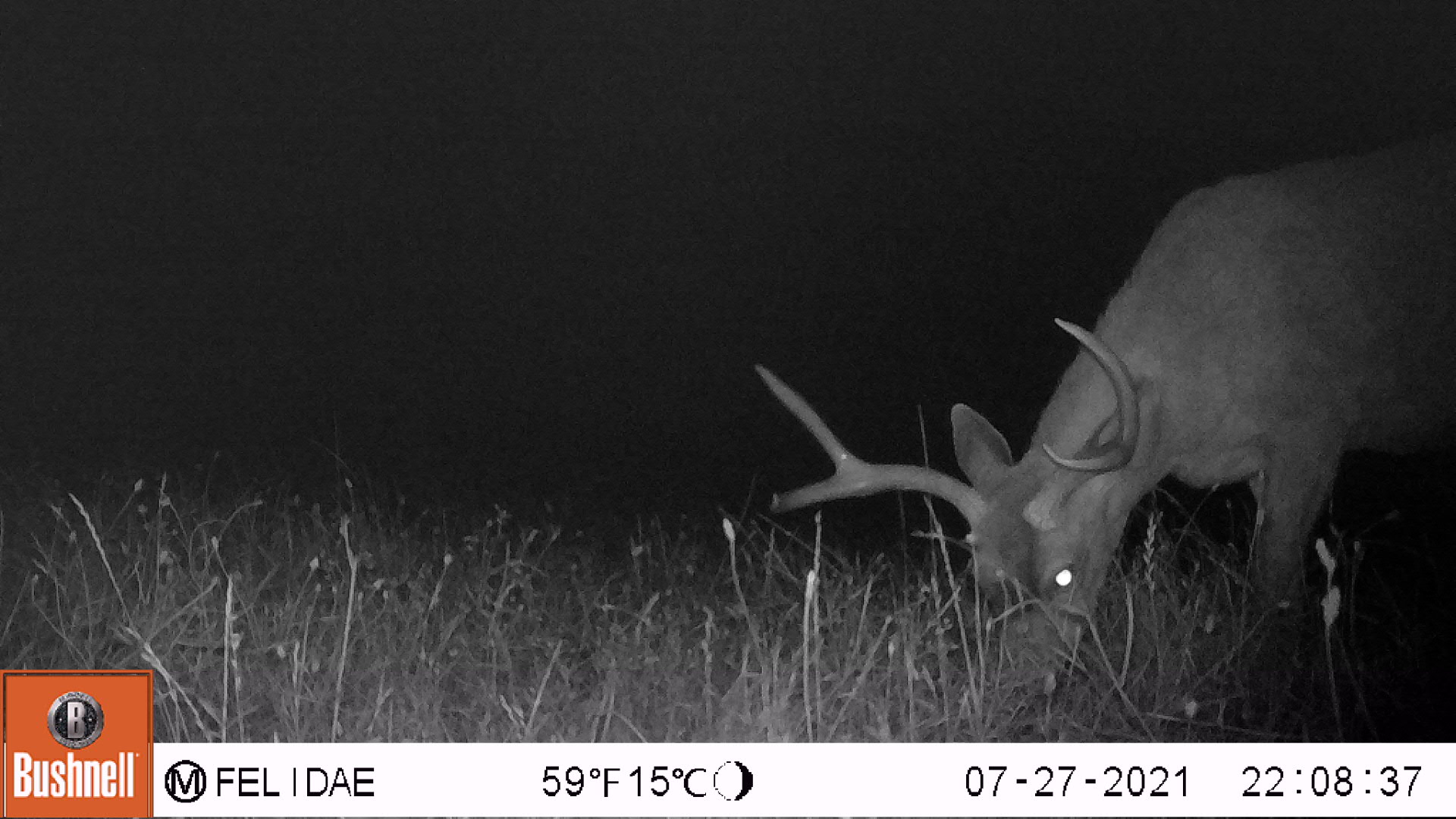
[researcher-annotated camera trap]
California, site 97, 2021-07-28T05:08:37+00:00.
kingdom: Animalia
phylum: Chordata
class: Mammalia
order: Artiodactyla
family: Cervidae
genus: Odocoileus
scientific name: Odocoileus hemionus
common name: mule deer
Mule deer (Odocoileus hemionus).